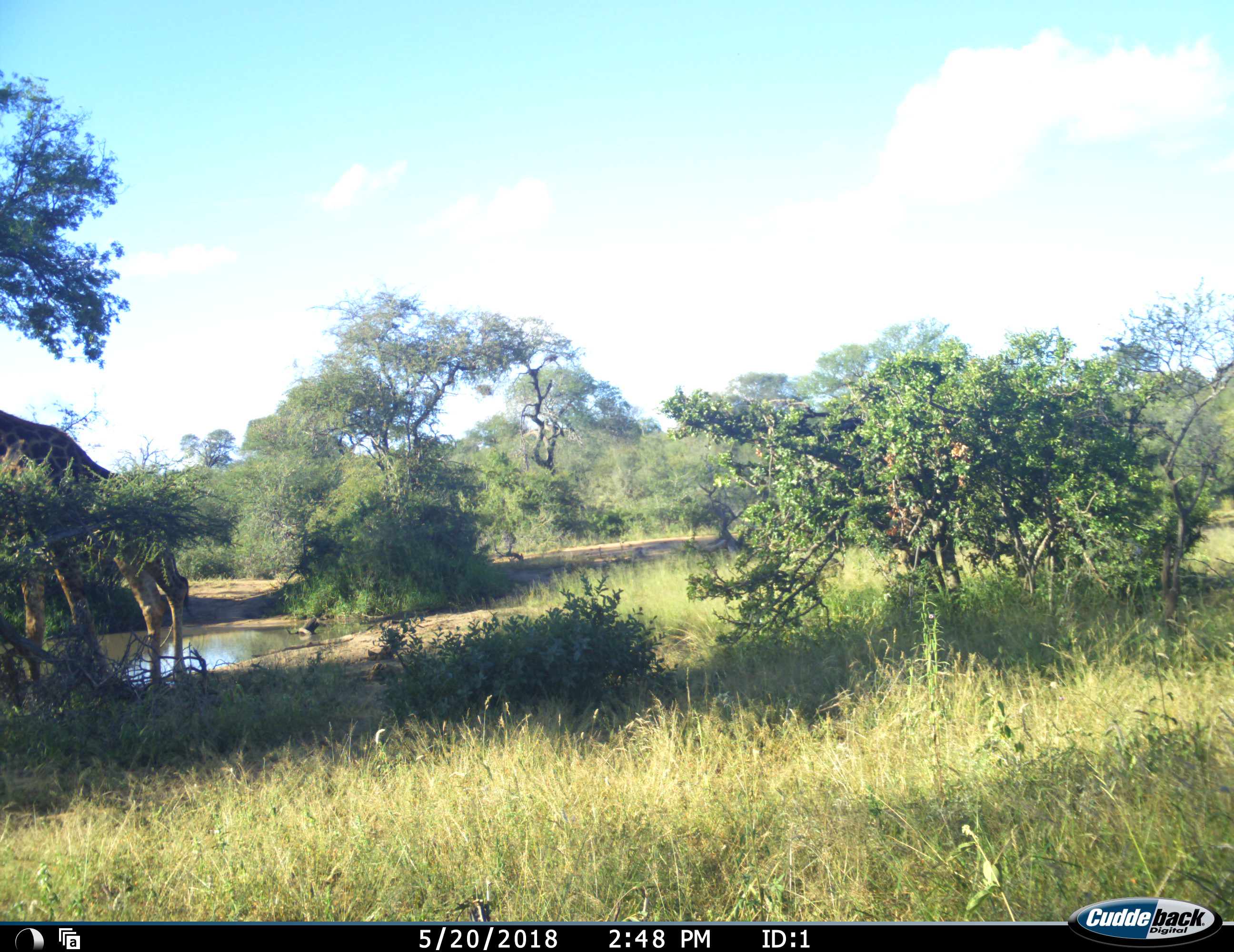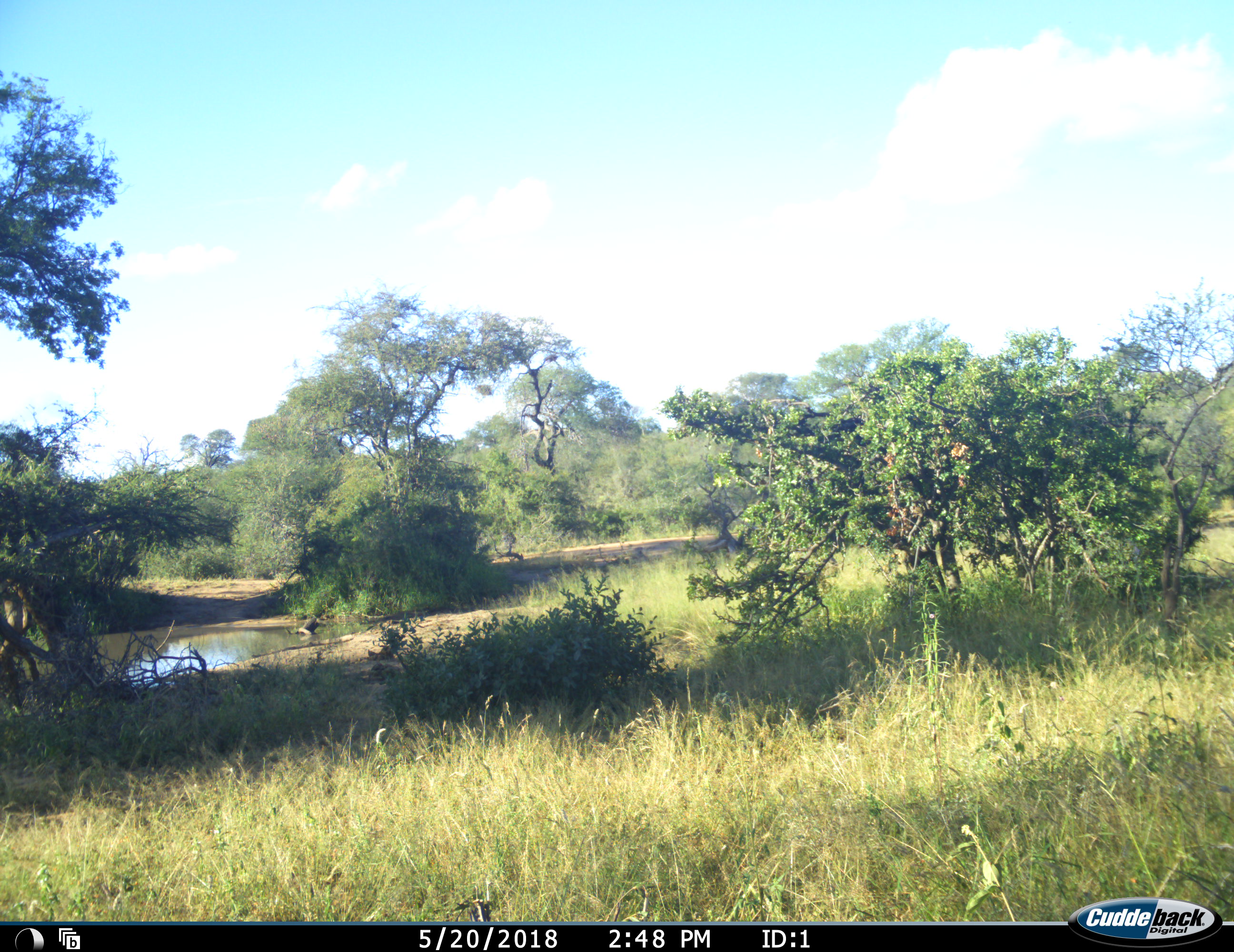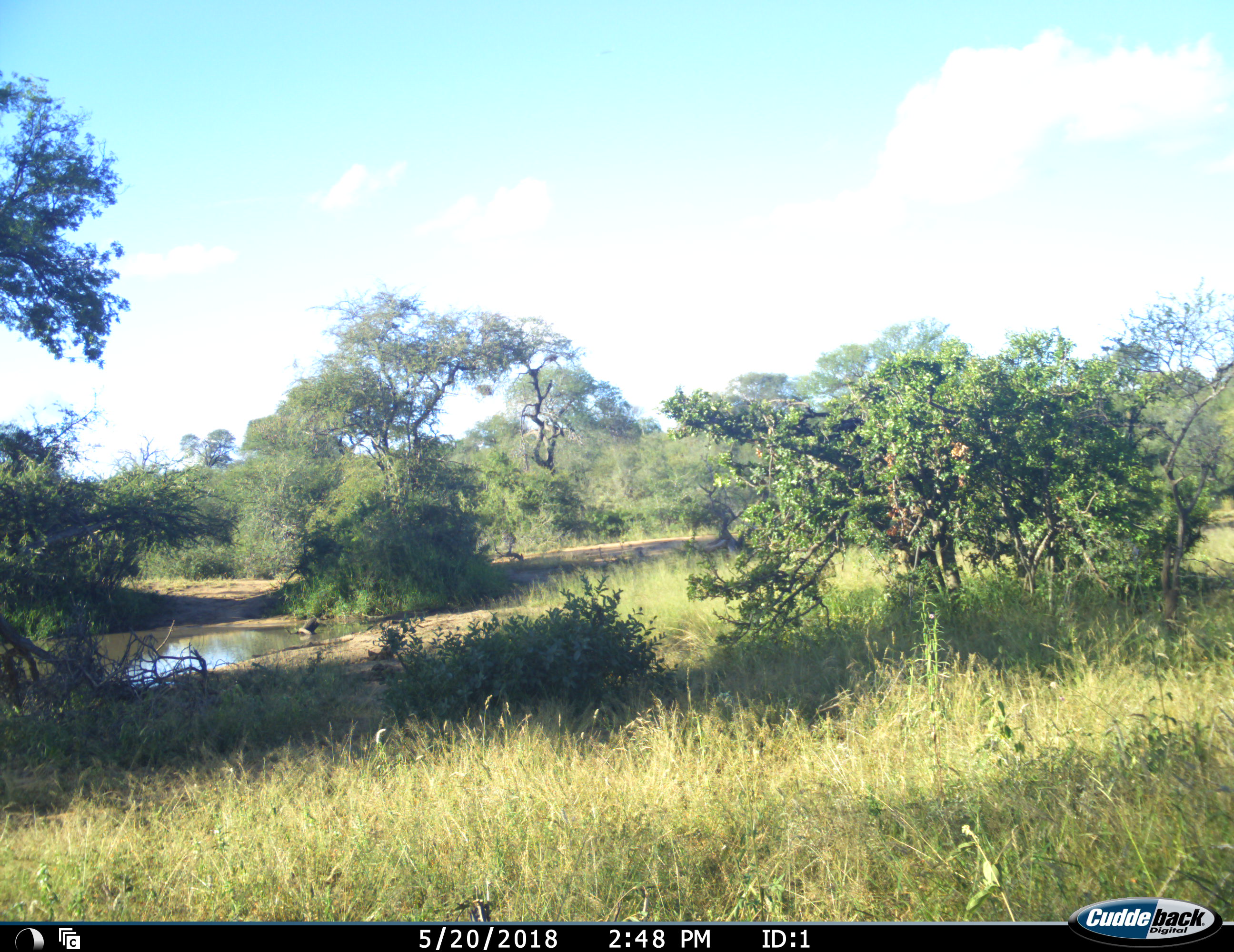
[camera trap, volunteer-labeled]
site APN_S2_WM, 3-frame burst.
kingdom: Animalia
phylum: Chordata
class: Mammalia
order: Artiodactyla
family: Giraffidae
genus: Giraffa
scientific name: Giraffa camelopardalis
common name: giraffe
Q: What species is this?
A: Giraffe (Giraffa camelopardalis).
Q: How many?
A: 1.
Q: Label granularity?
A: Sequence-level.